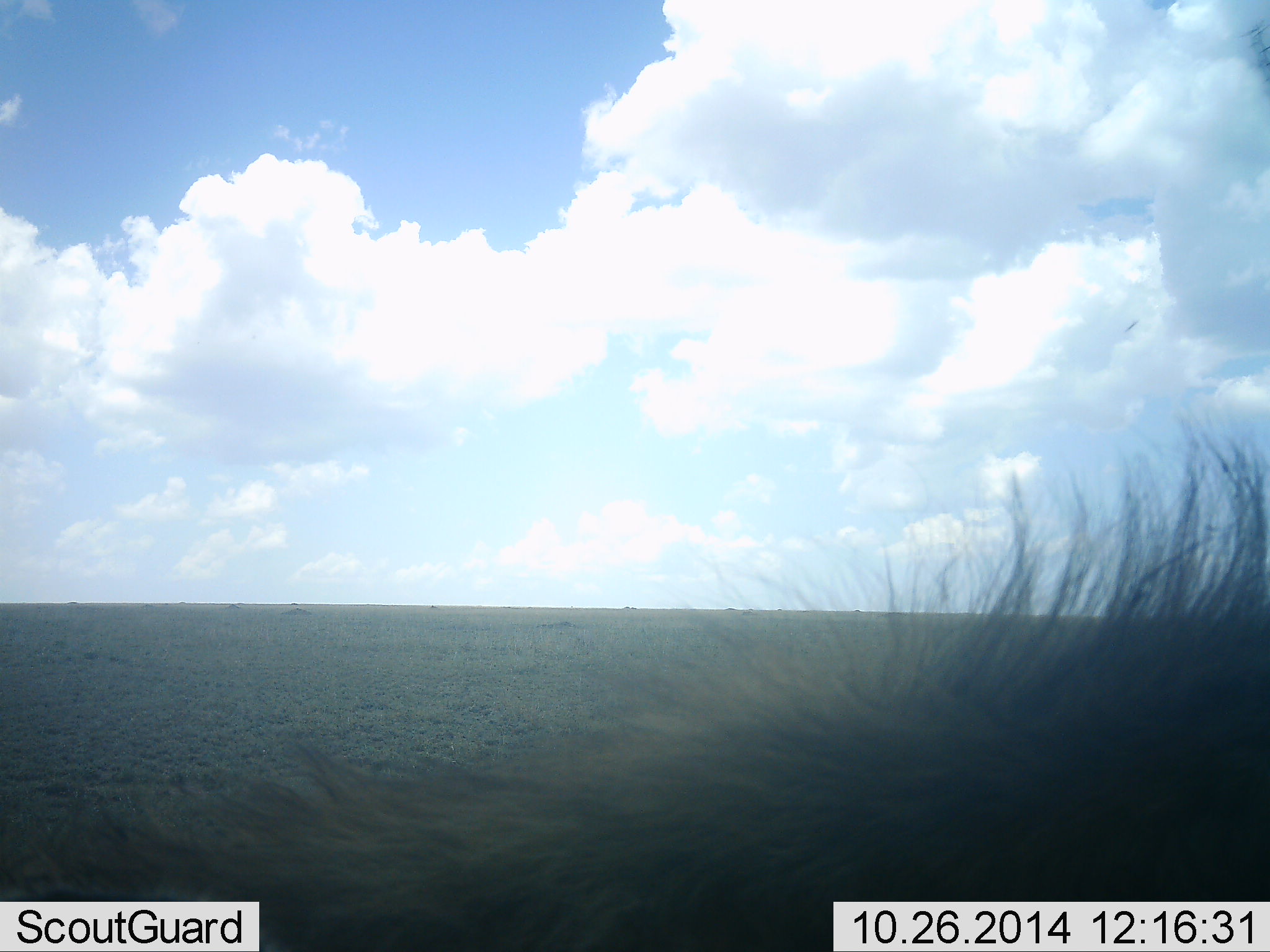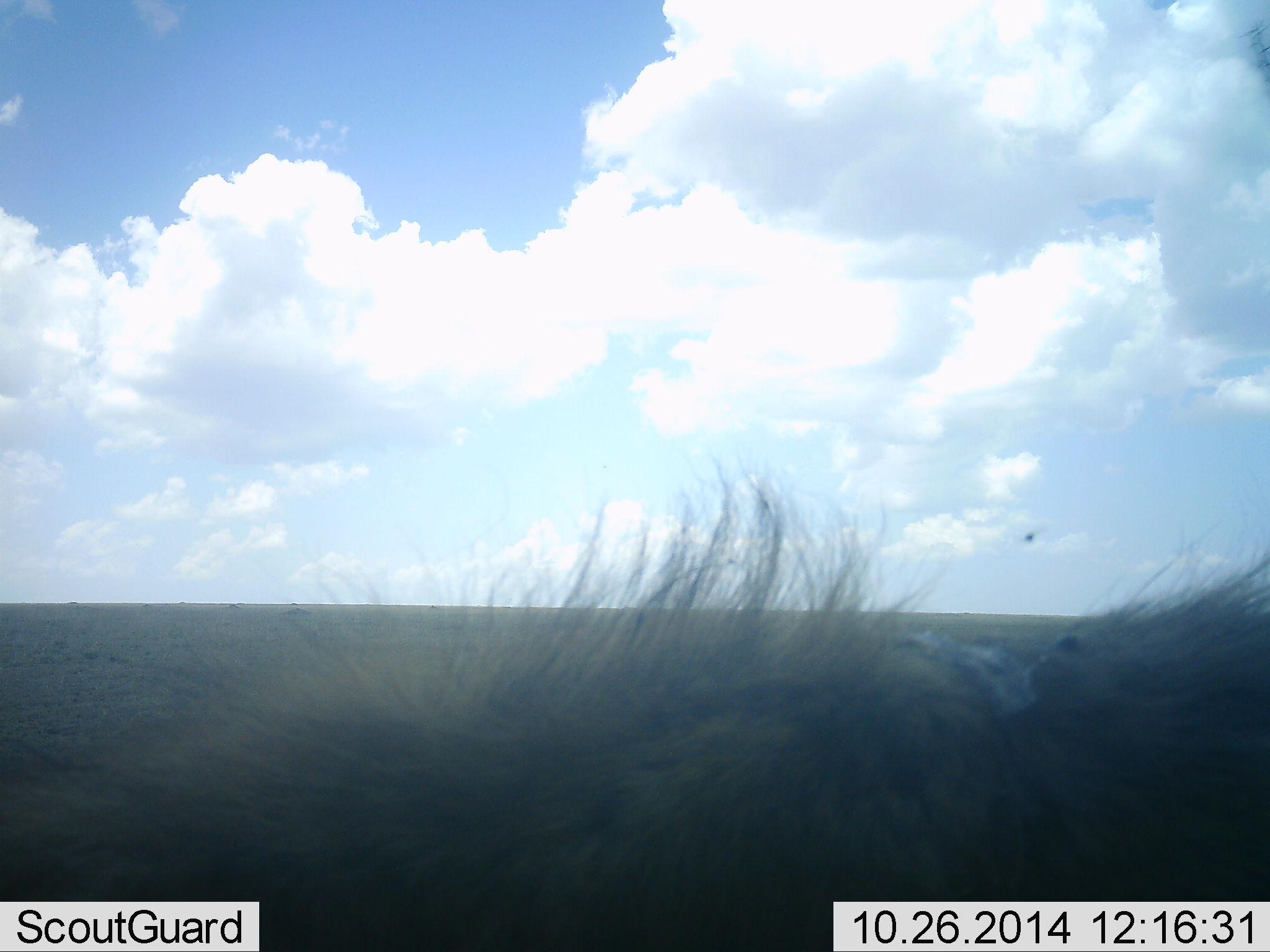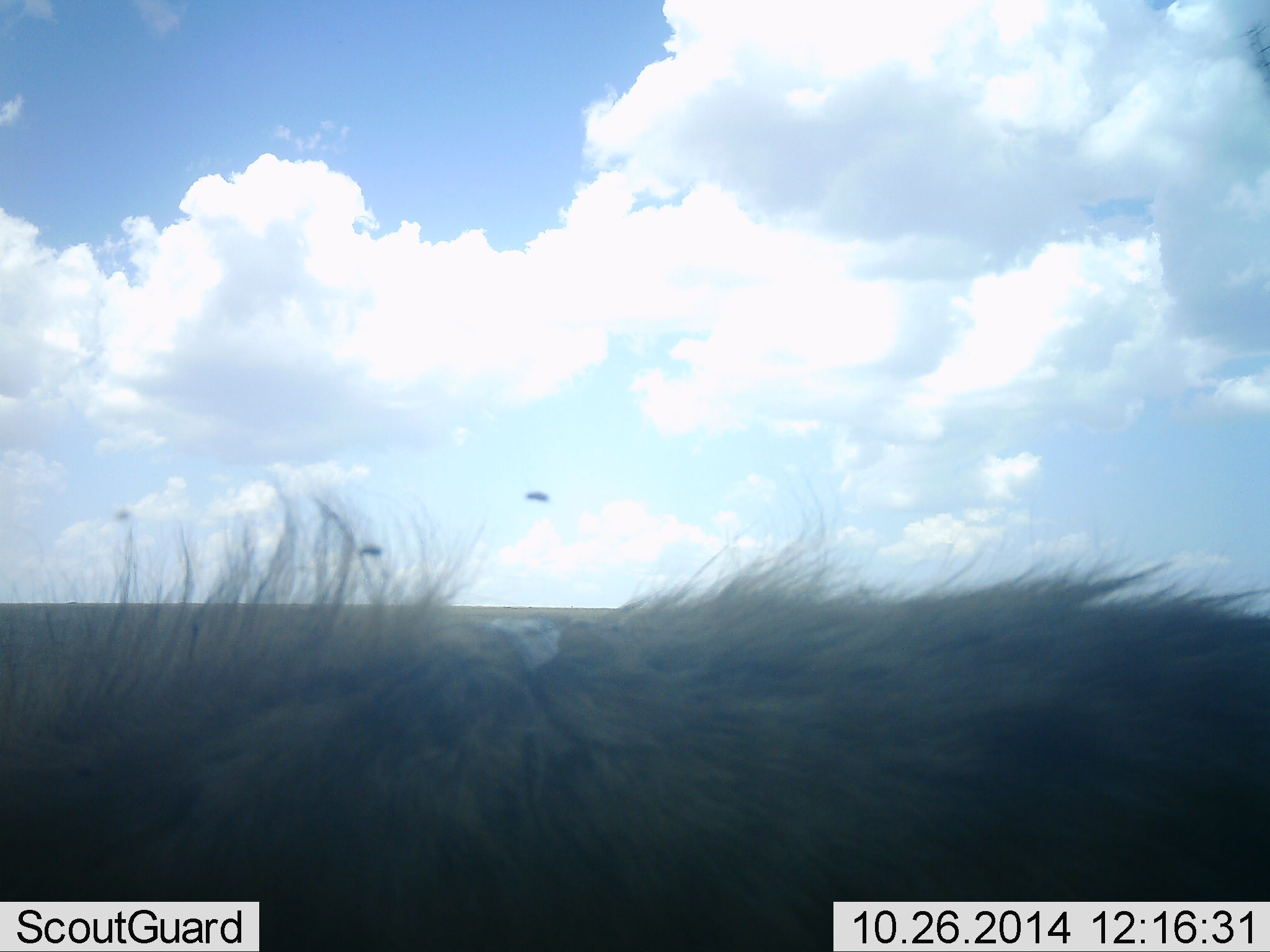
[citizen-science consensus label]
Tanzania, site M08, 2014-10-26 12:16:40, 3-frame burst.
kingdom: Animalia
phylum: Chordata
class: Mammalia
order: Artiodactyla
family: Suidae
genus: Phacochoerus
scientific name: Phacochoerus africanus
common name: warthog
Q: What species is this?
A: Warthog (Phacochoerus africanus).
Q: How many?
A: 1.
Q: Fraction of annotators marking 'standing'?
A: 0%.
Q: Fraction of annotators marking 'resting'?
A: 0%.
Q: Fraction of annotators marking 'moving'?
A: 100%.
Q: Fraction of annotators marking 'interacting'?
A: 0%.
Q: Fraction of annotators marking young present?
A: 0%.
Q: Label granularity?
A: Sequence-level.